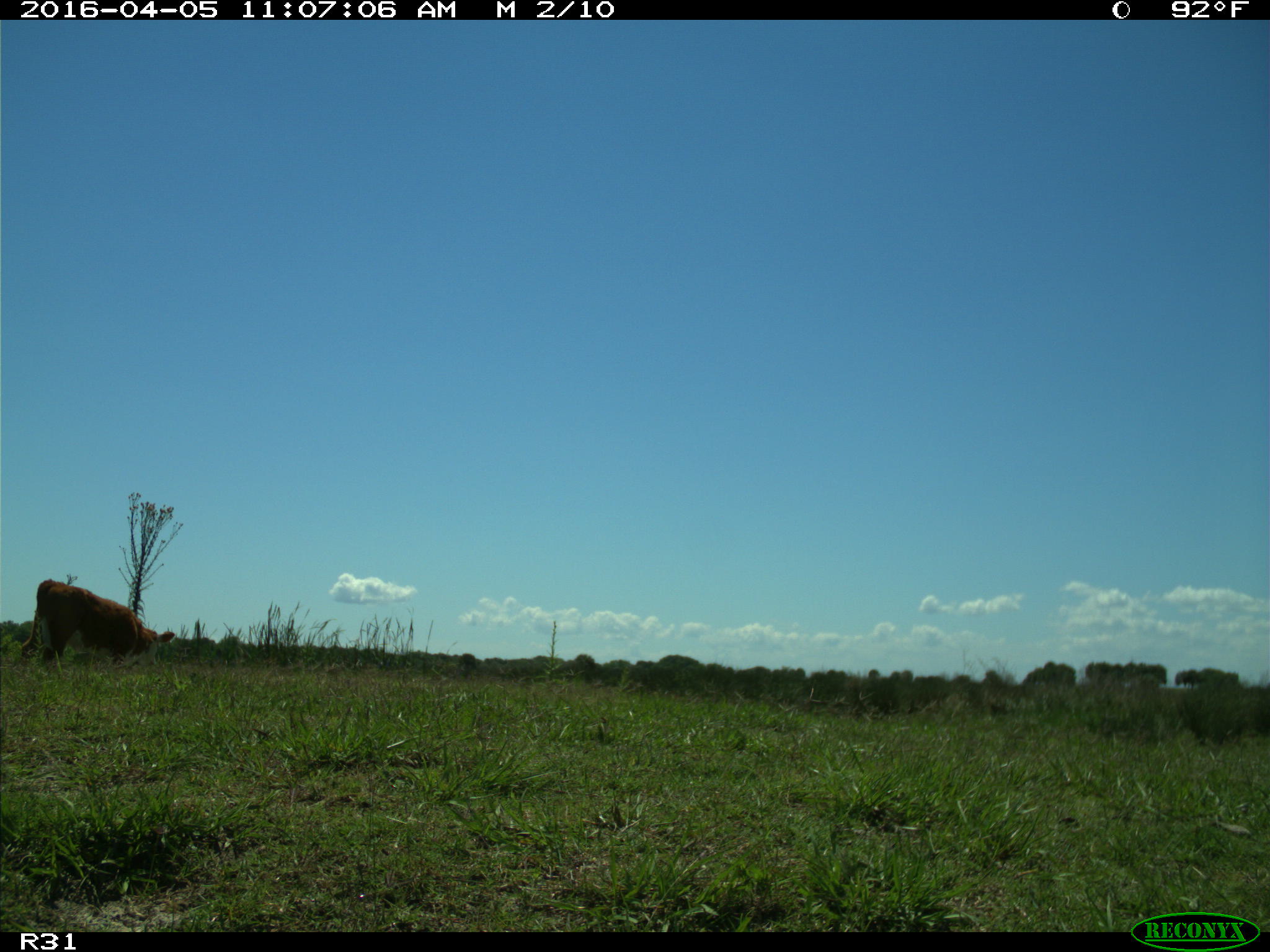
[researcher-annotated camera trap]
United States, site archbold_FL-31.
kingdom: Animalia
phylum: Chordata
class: Mammalia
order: Artiodactyla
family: Bovidae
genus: Bos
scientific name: Bos taurus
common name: domestic cow